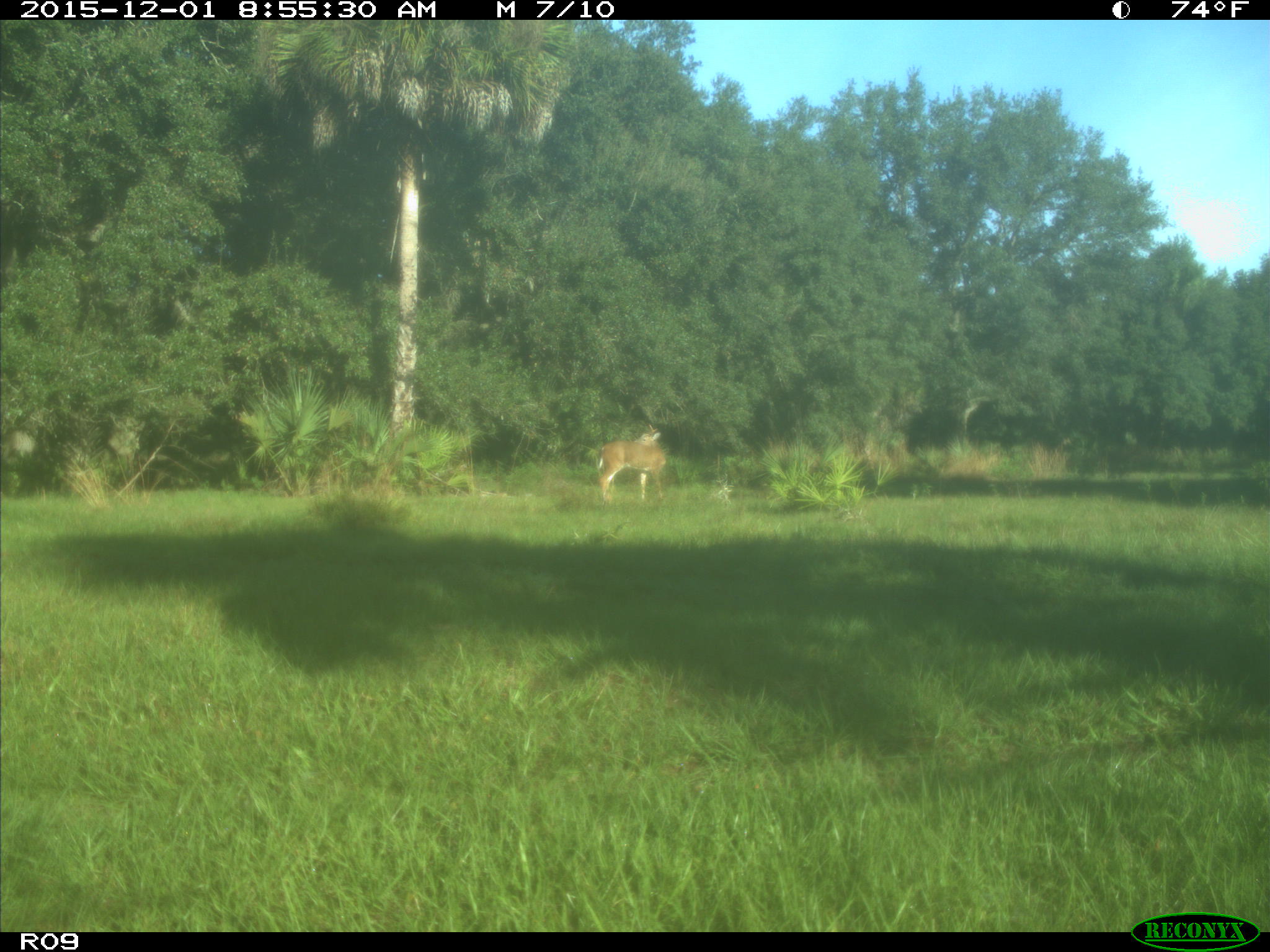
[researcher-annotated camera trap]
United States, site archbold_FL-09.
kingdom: Animalia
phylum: Chordata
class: Mammalia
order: Artiodactyla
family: Cervidae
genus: Odocoileus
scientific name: Odocoileus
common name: deer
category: unidentified deer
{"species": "unidentified deer (deer) (Odocoileus)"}